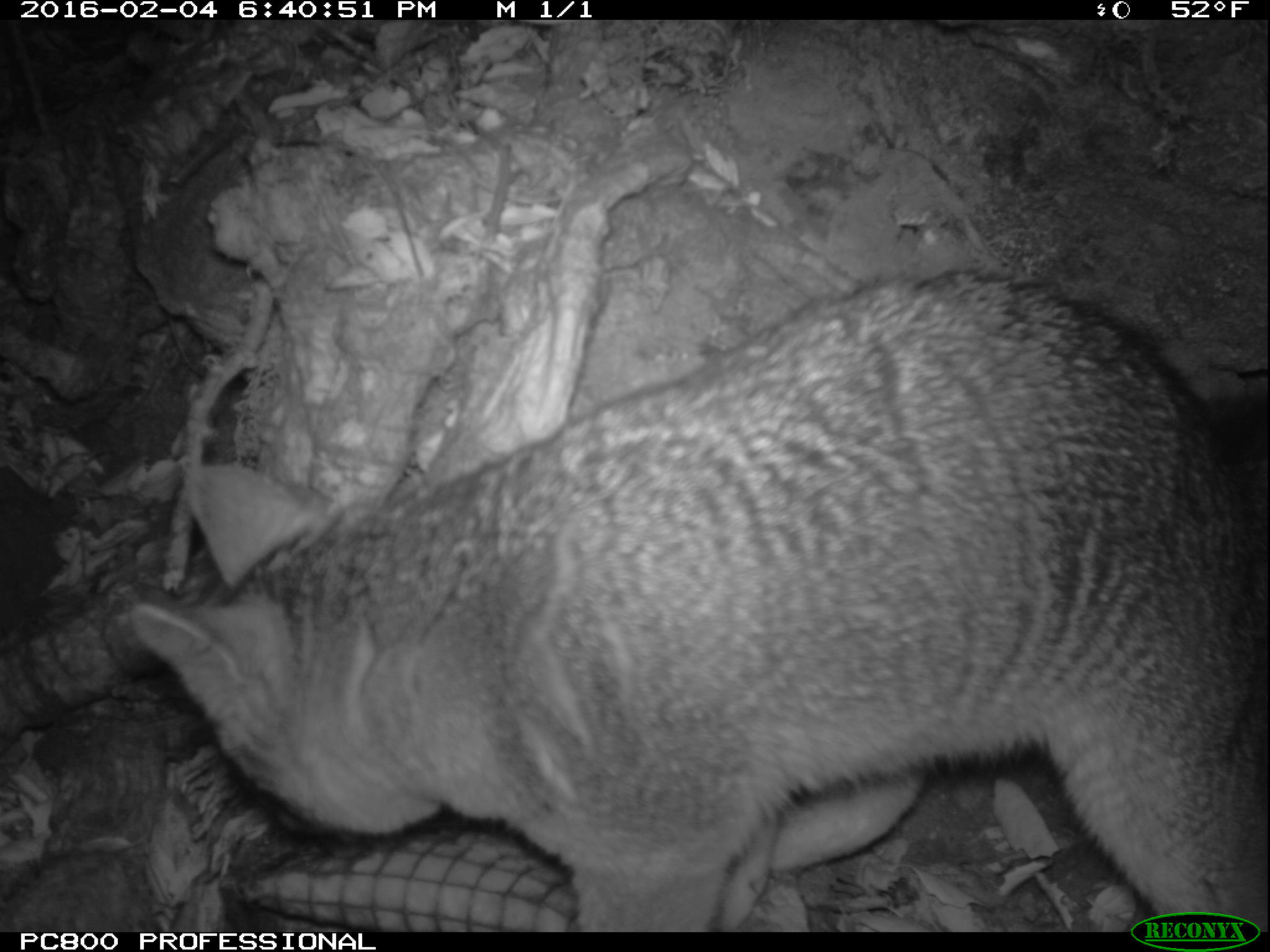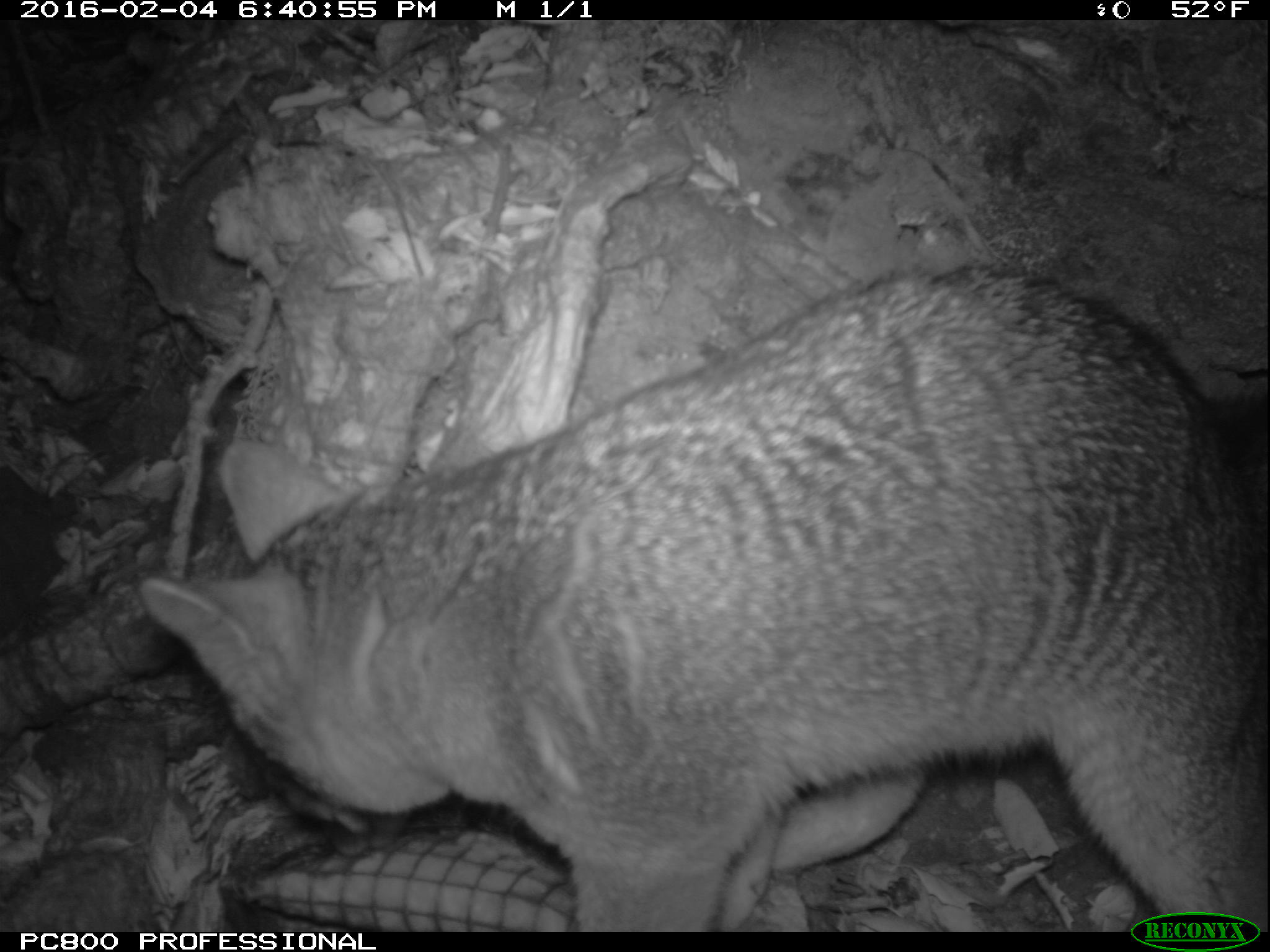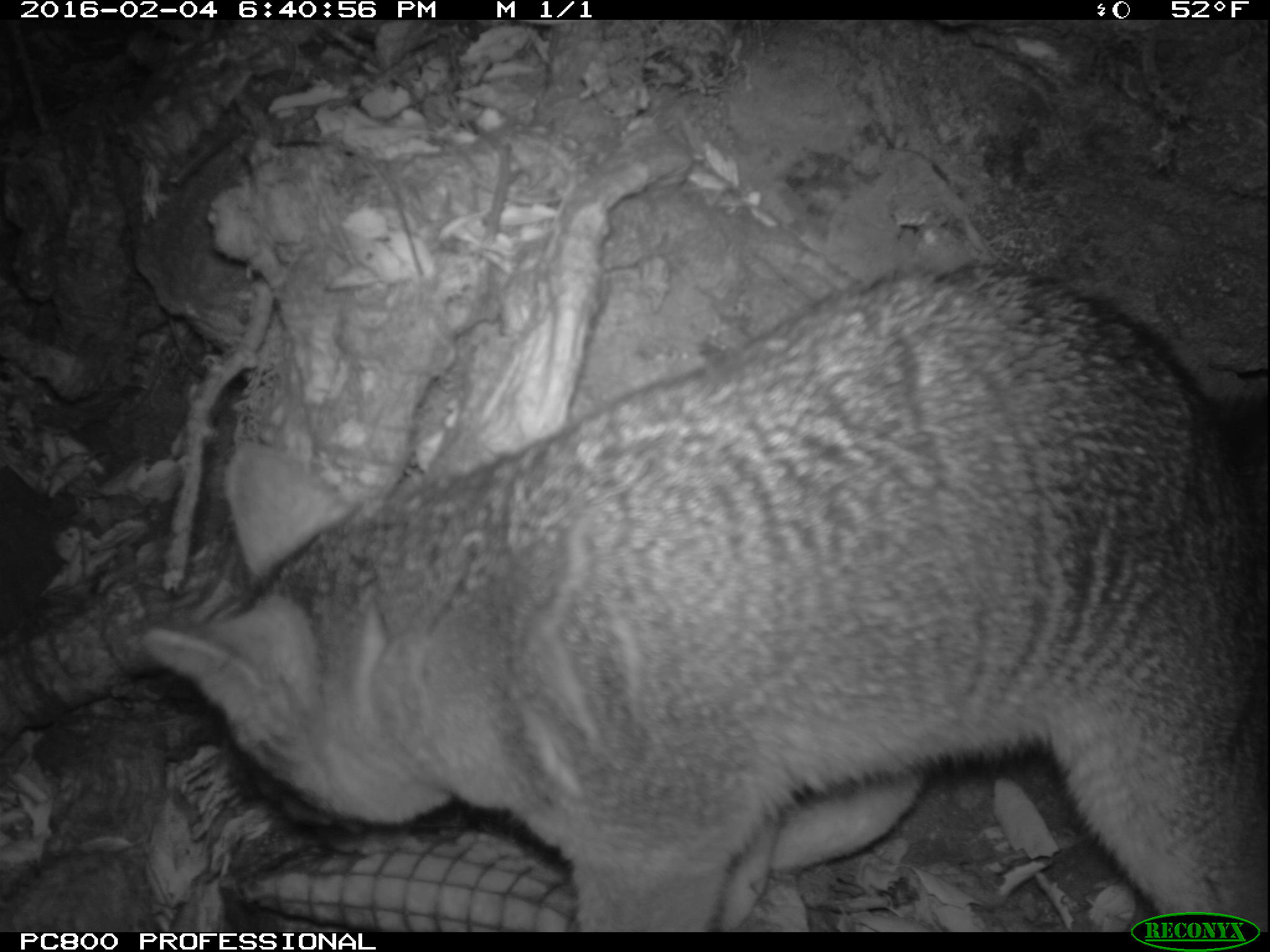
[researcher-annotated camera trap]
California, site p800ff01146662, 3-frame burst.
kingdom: Animalia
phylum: Chordata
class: Mammalia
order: Carnivora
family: Canidae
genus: Urocyon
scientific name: Urocyon littoralis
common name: island fox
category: fox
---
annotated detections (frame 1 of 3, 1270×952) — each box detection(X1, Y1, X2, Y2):
fox: detection(131, 263, 1268, 932)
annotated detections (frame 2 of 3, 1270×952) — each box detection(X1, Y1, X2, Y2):
fox: detection(136, 269, 1269, 932)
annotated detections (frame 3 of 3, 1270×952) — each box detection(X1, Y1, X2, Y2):
fox: detection(146, 262, 1268, 932)